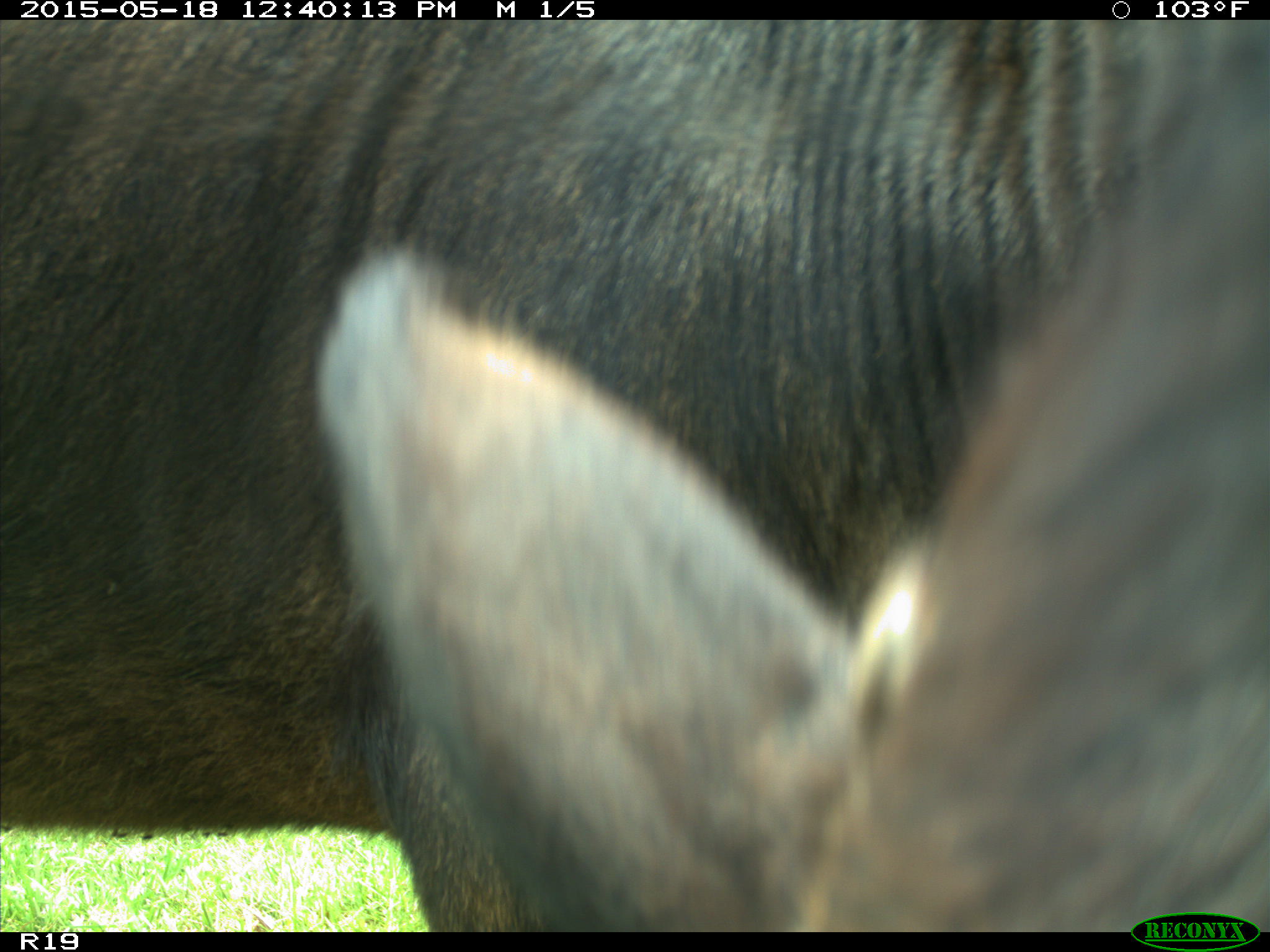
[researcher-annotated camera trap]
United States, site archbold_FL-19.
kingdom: Animalia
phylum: Chordata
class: Mammalia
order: Artiodactyla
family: Bovidae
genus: Bos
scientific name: Bos taurus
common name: domestic cow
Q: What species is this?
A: Bos taurus (domestic cow).